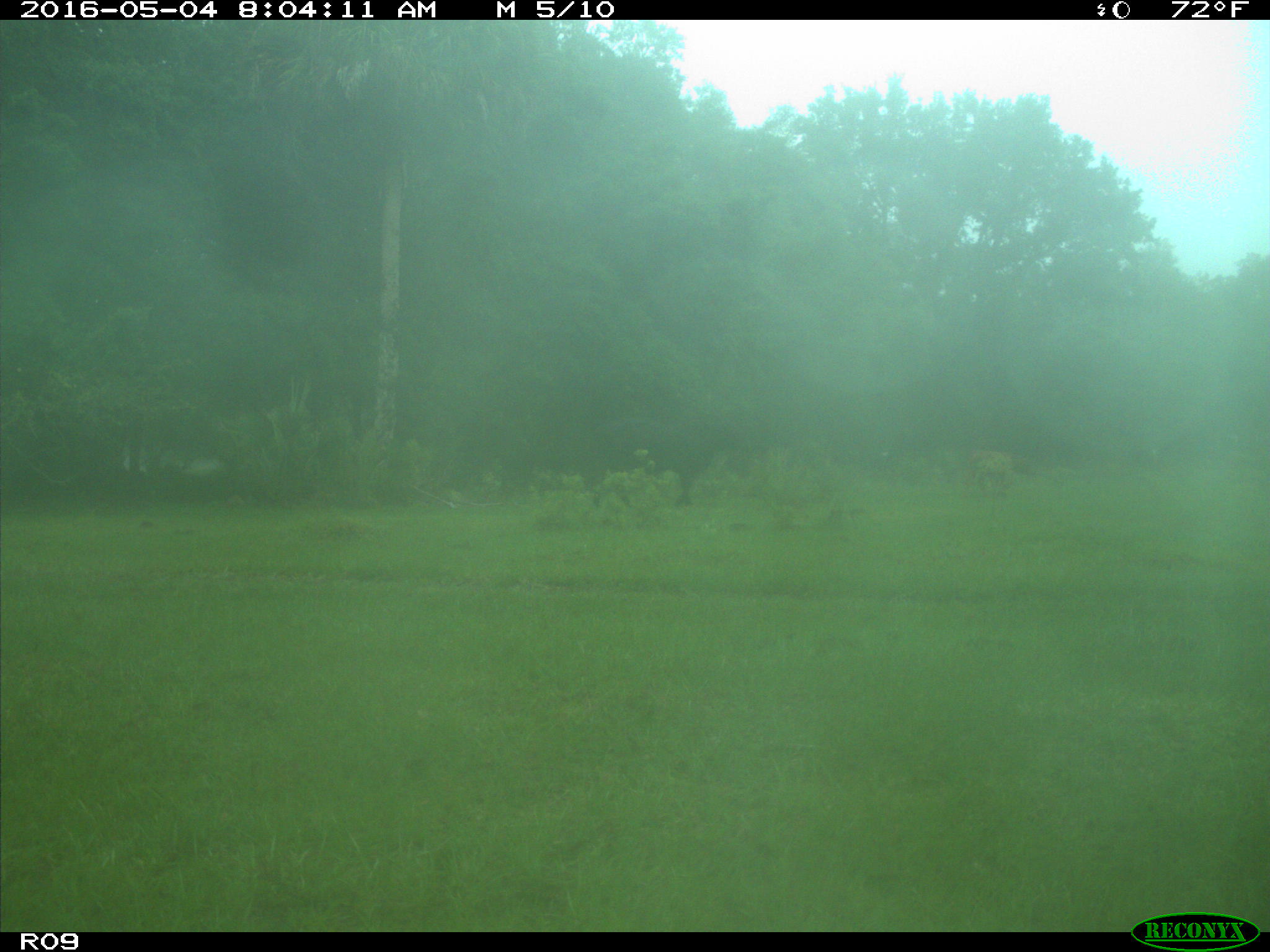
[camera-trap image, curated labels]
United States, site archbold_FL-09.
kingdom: Animalia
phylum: Chordata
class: Mammalia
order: Artiodactyla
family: Bovidae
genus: Bos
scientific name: Bos taurus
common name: domestic cow